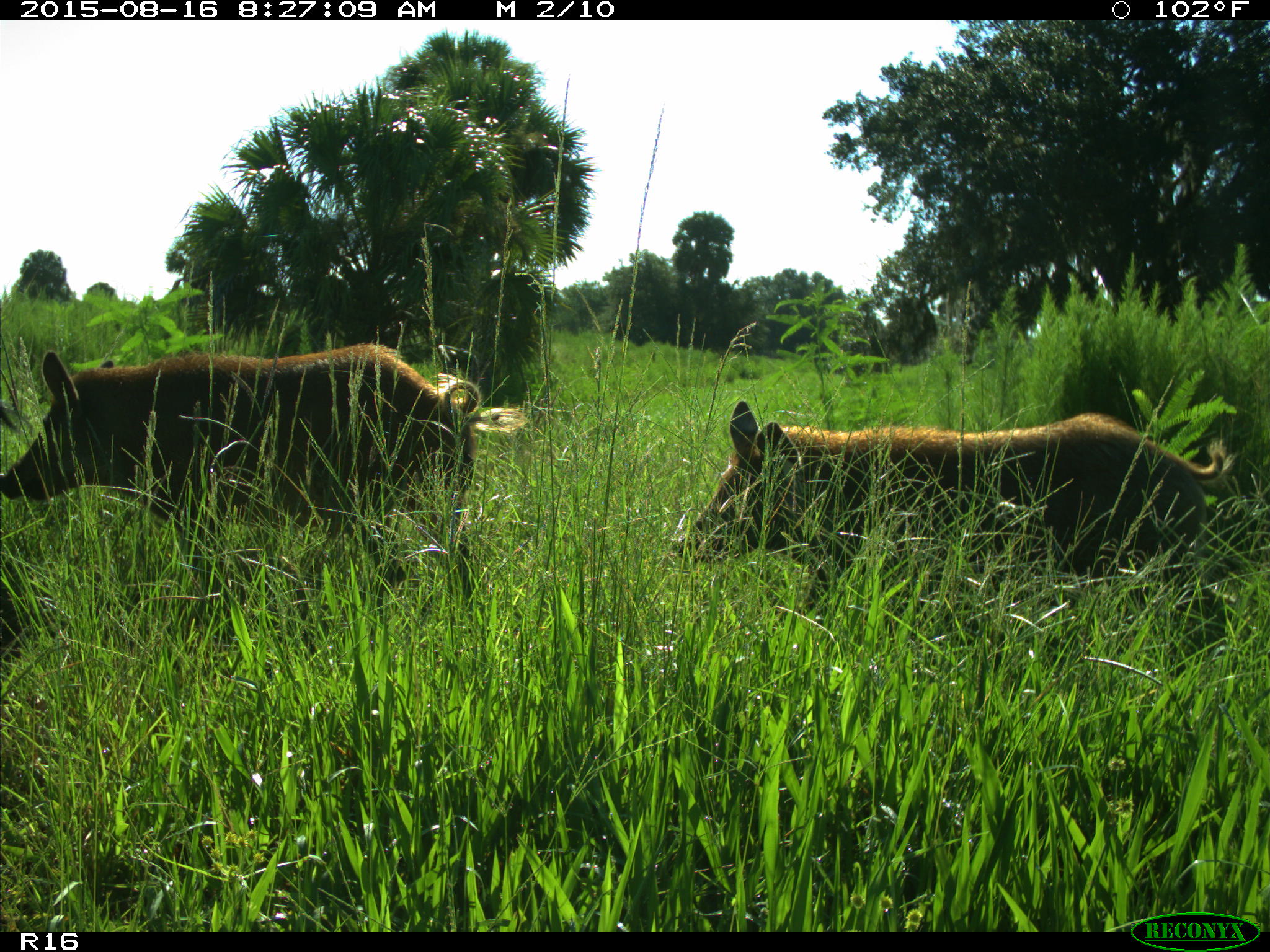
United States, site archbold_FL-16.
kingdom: Animalia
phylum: Chordata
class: Mammalia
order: Artiodactyla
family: Suidae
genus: Sus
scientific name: Sus scrofa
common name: wild boar